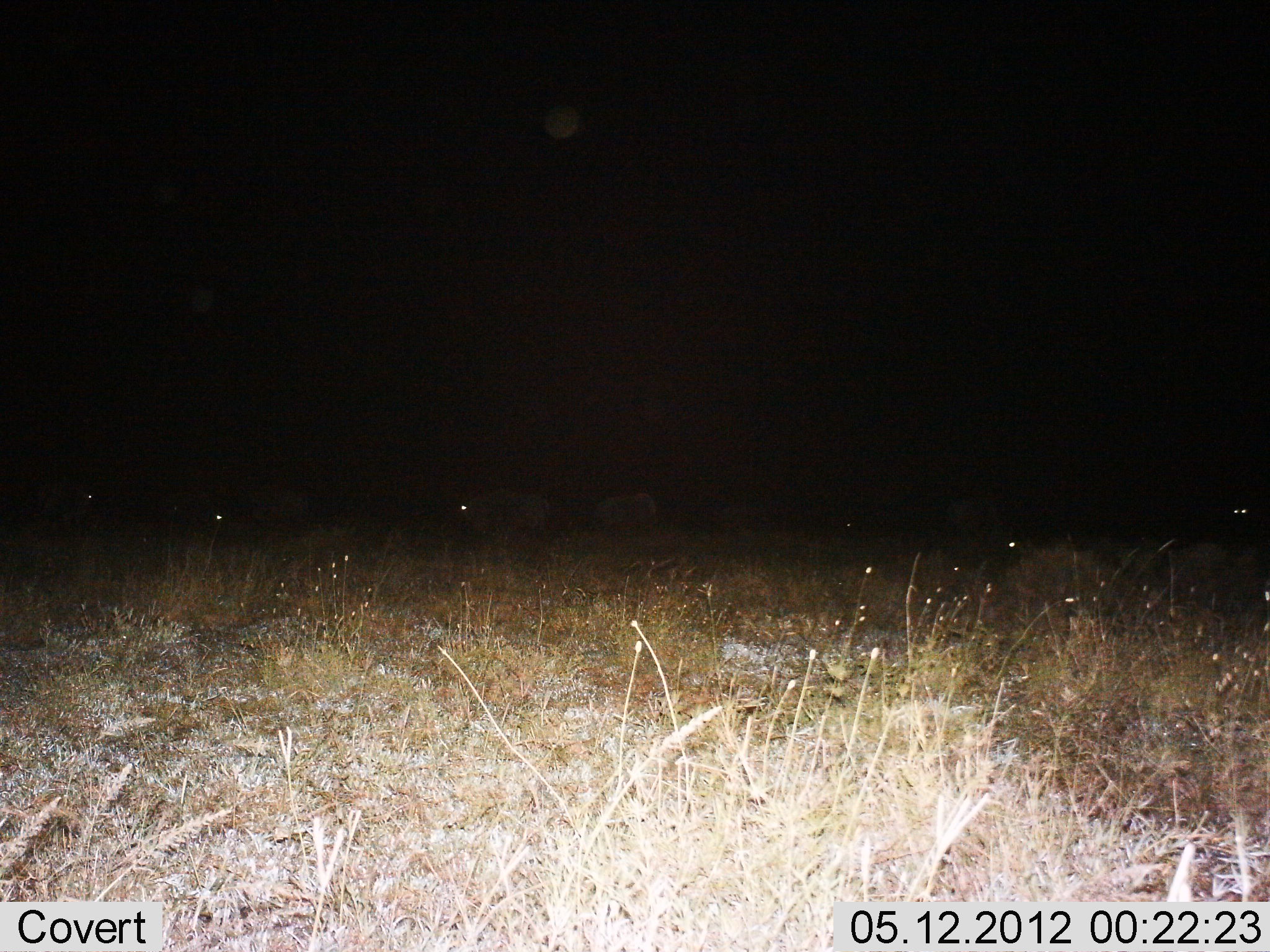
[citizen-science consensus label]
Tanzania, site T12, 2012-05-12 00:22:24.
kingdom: Animalia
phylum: Chordata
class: Mammalia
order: Artiodactyla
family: Bovidae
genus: Connochaetes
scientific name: Connochaetes taurinus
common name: blue wildebeest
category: wildebeest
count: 7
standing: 71%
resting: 29%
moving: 14%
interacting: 0%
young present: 0%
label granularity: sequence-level